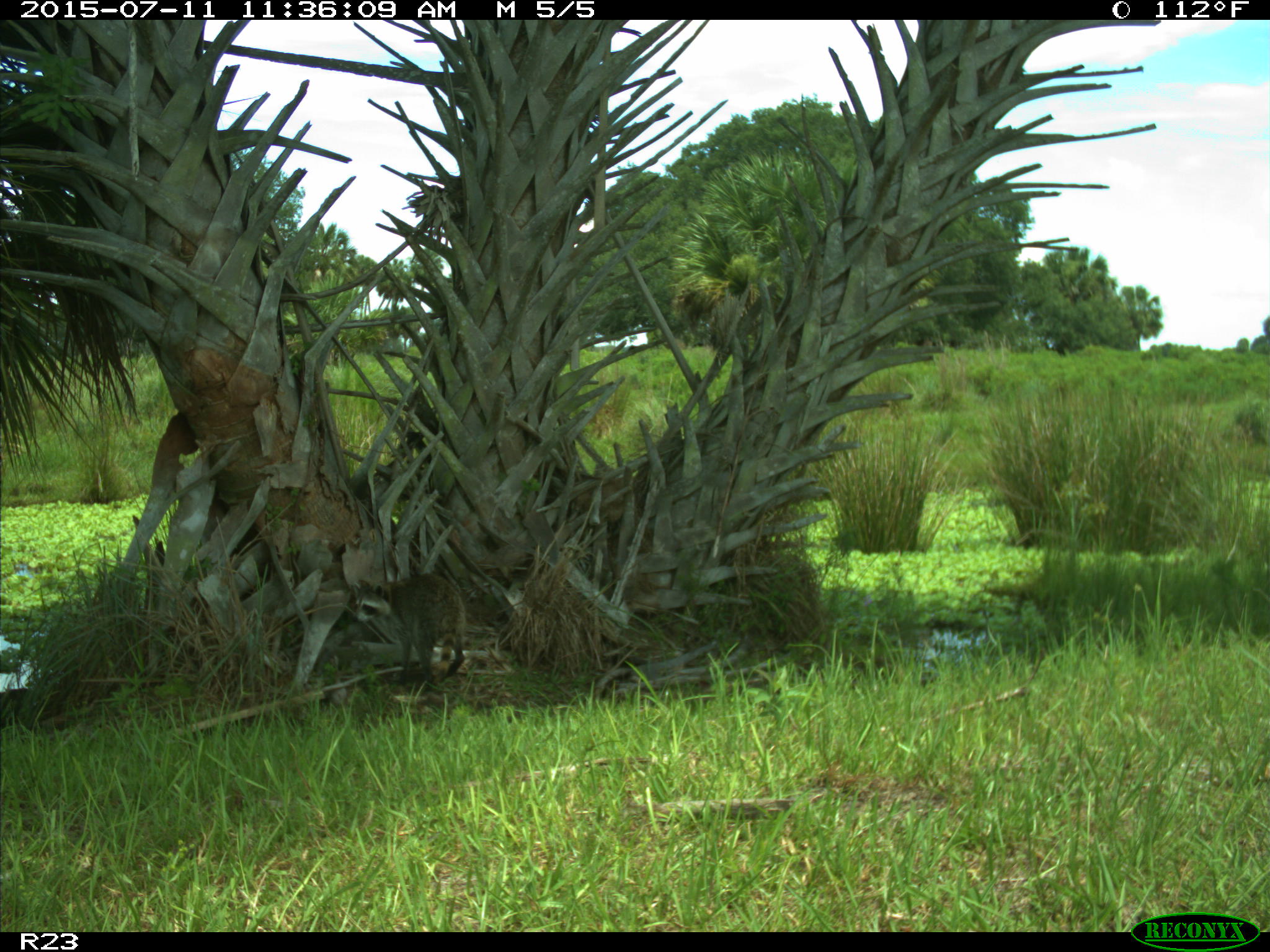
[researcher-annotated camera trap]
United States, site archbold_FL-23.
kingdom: Animalia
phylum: Chordata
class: Mammalia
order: Artiodactyla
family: Bovidae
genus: Bos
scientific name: Bos taurus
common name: domestic cow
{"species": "Bos taurus (domestic cow)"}